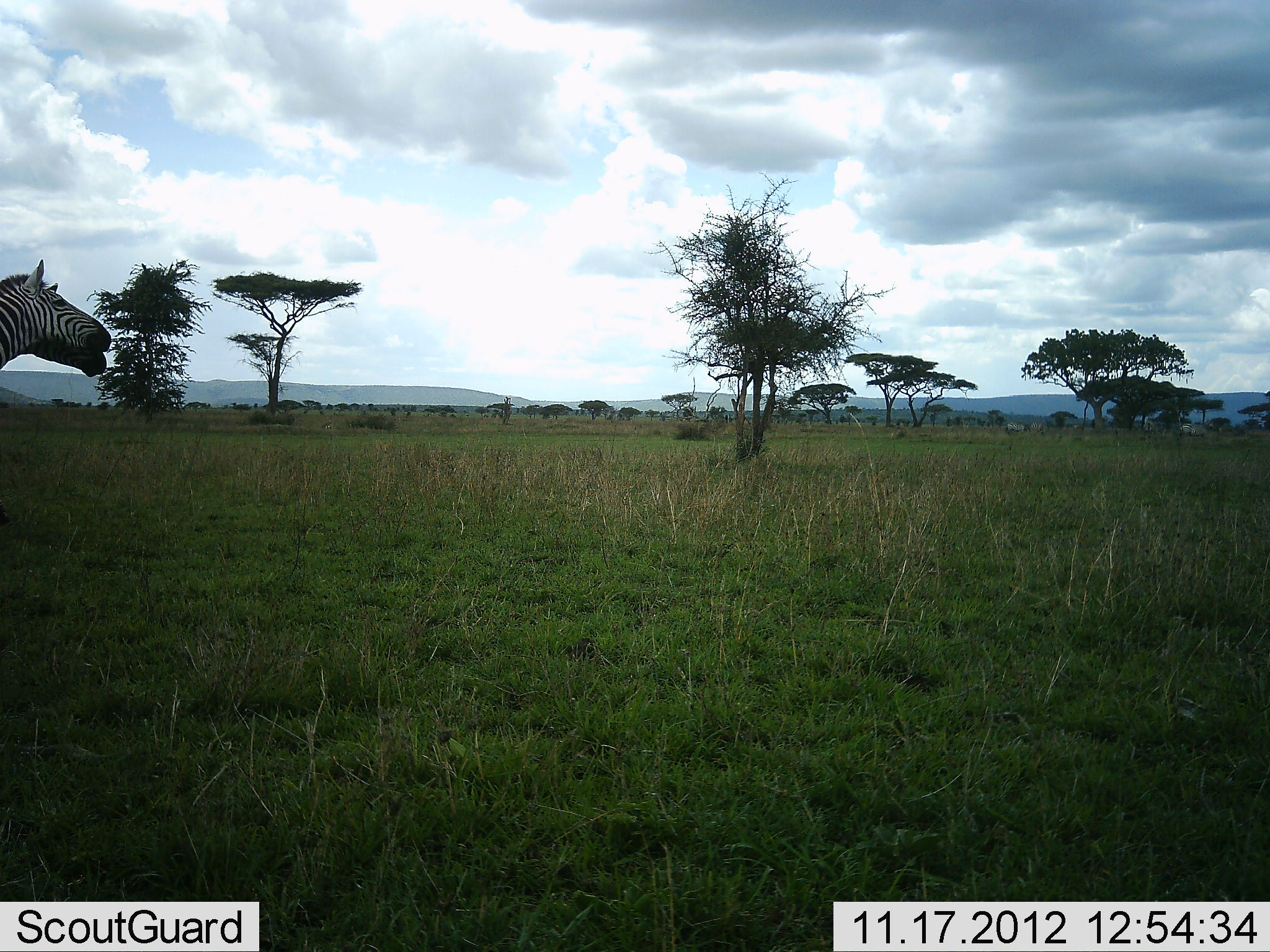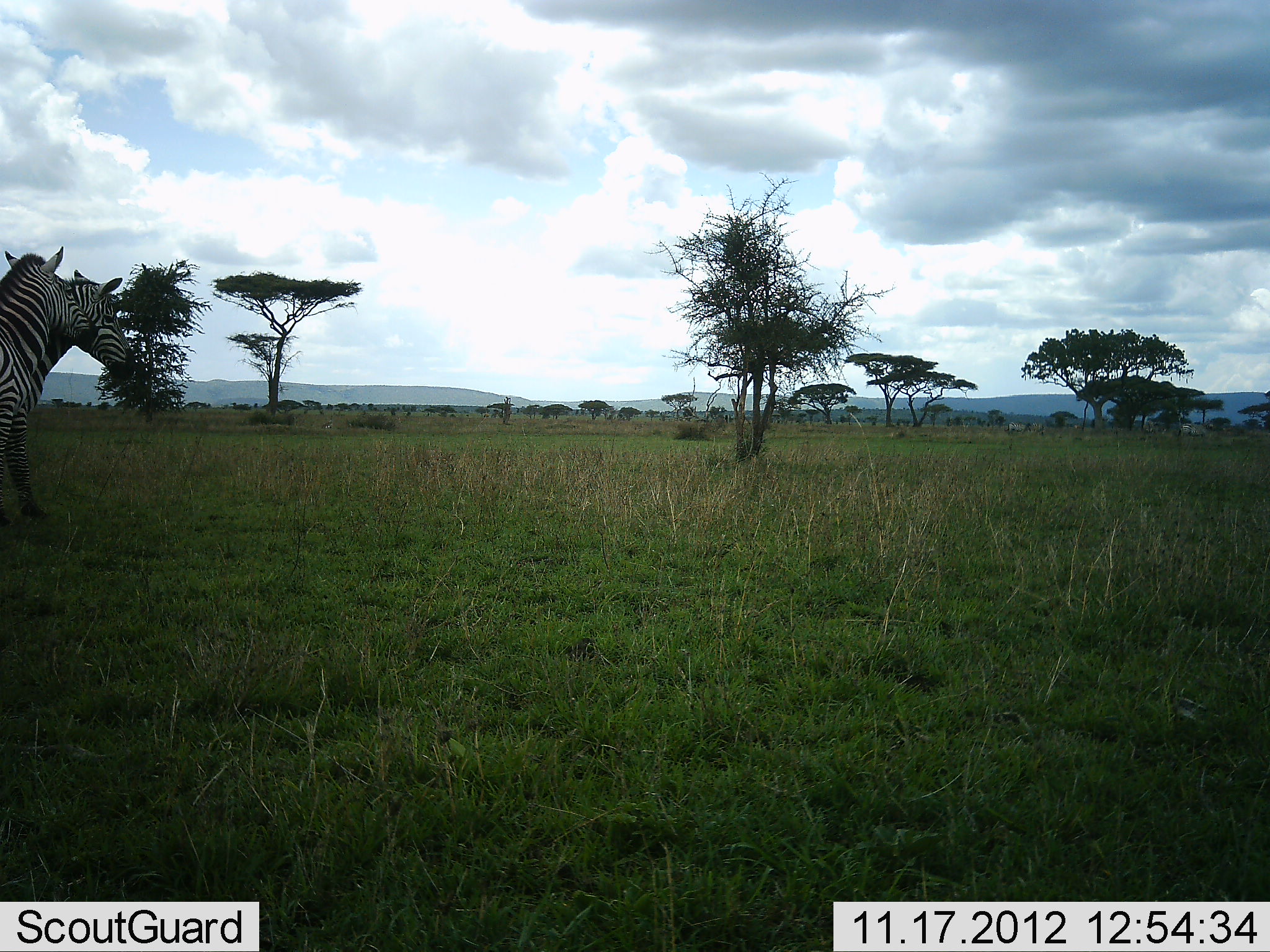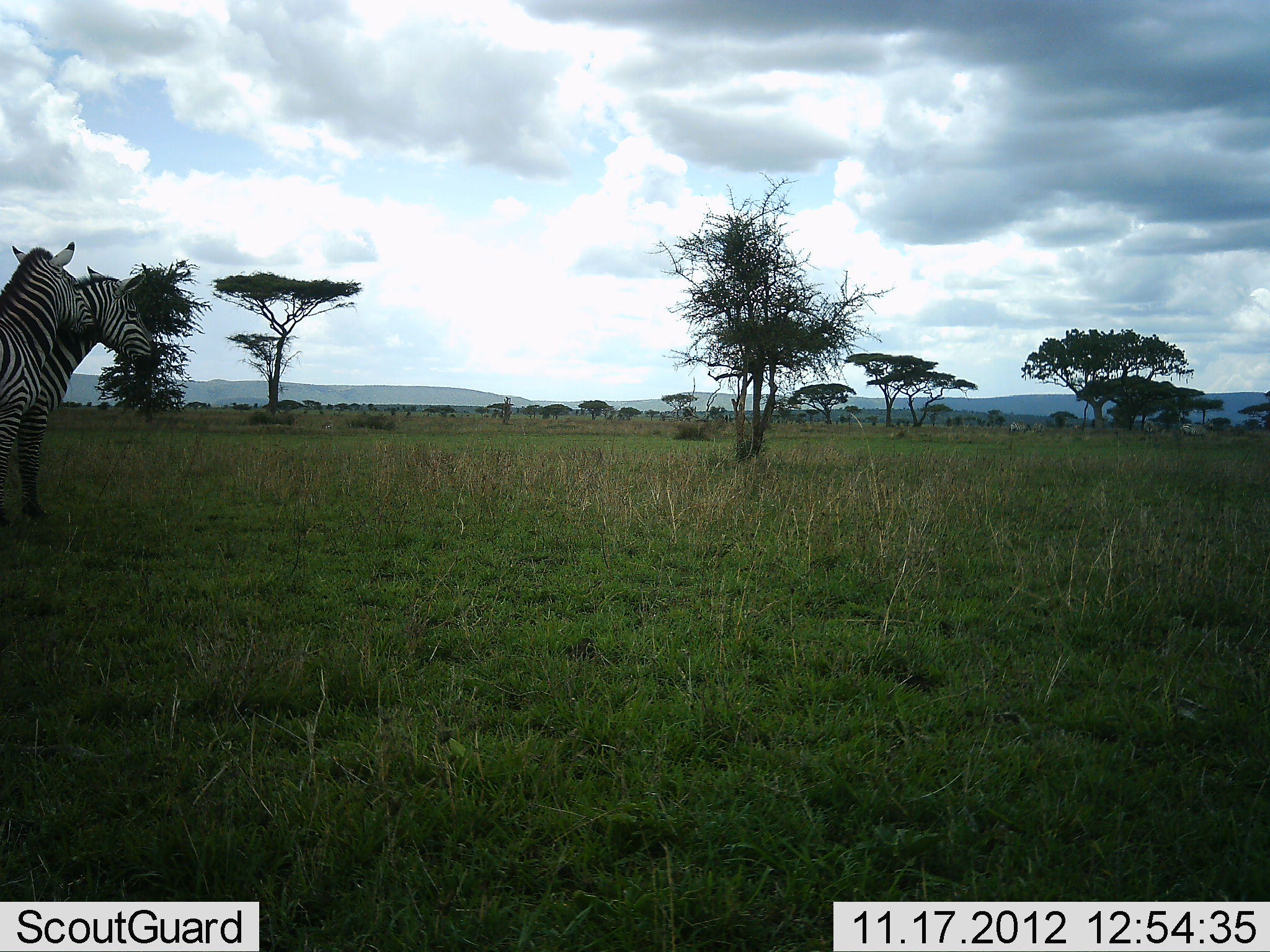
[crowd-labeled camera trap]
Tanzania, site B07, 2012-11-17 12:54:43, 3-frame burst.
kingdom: Animalia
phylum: Chordata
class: Mammalia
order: Perissodactyla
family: Equidae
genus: Equus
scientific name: Equus quagga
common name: plains zebra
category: zebra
Zebra (plains zebra) (Equus quagga), count 2. Behavior (volunteer vote fractions): standing 30%, resting 0%, moving 50%, interacting 70%. Young present (vote fraction): 0%. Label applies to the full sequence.